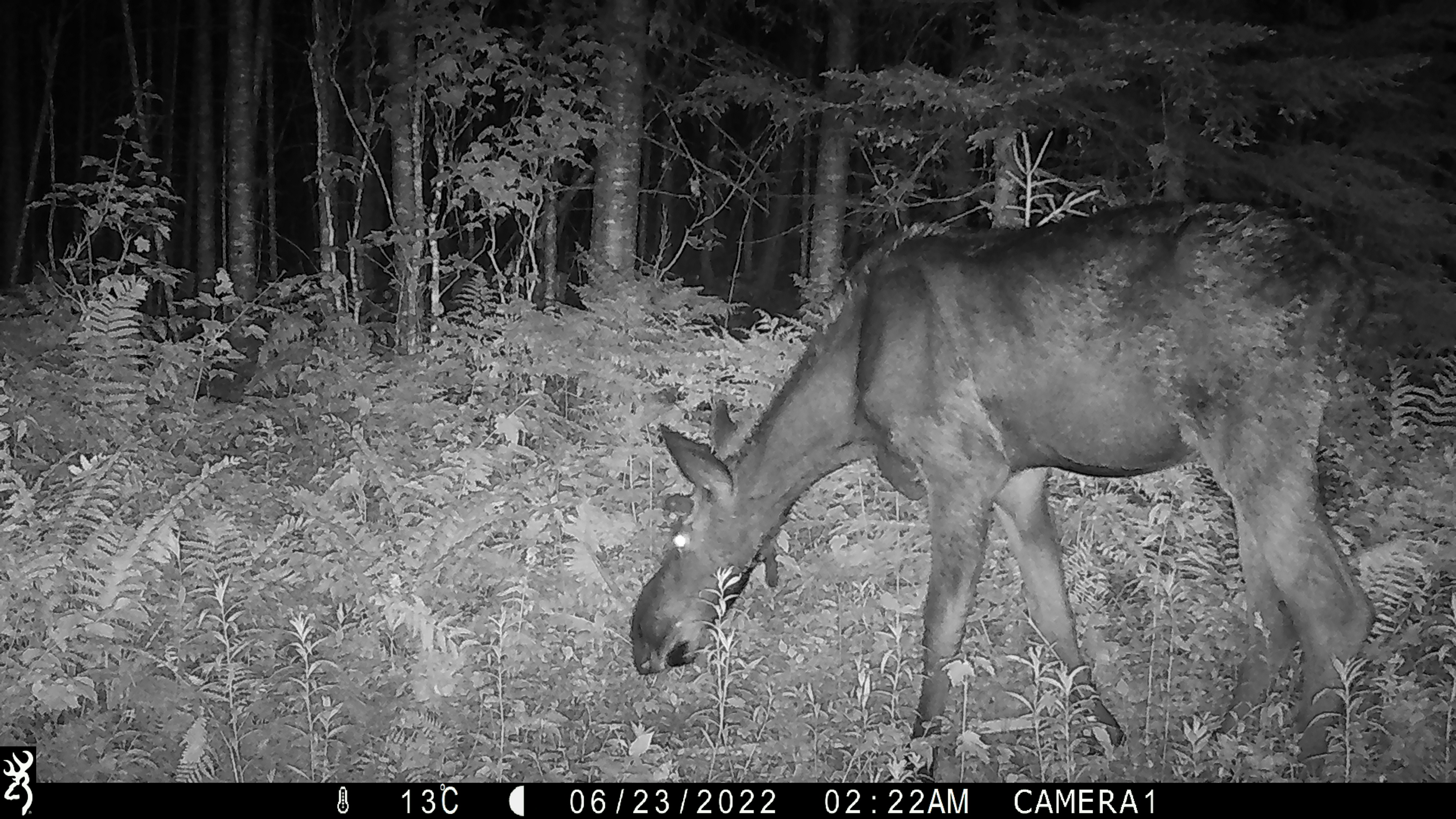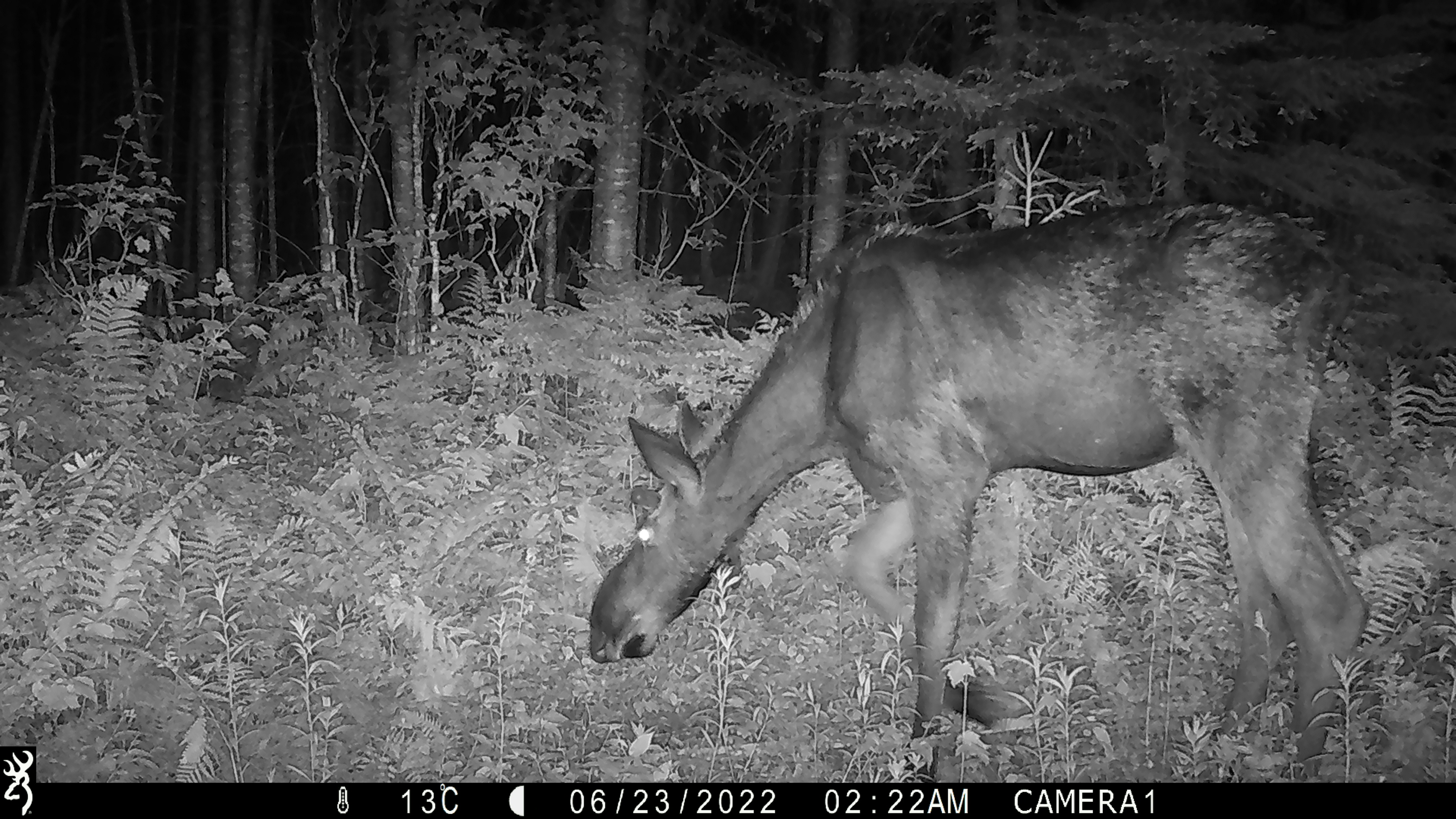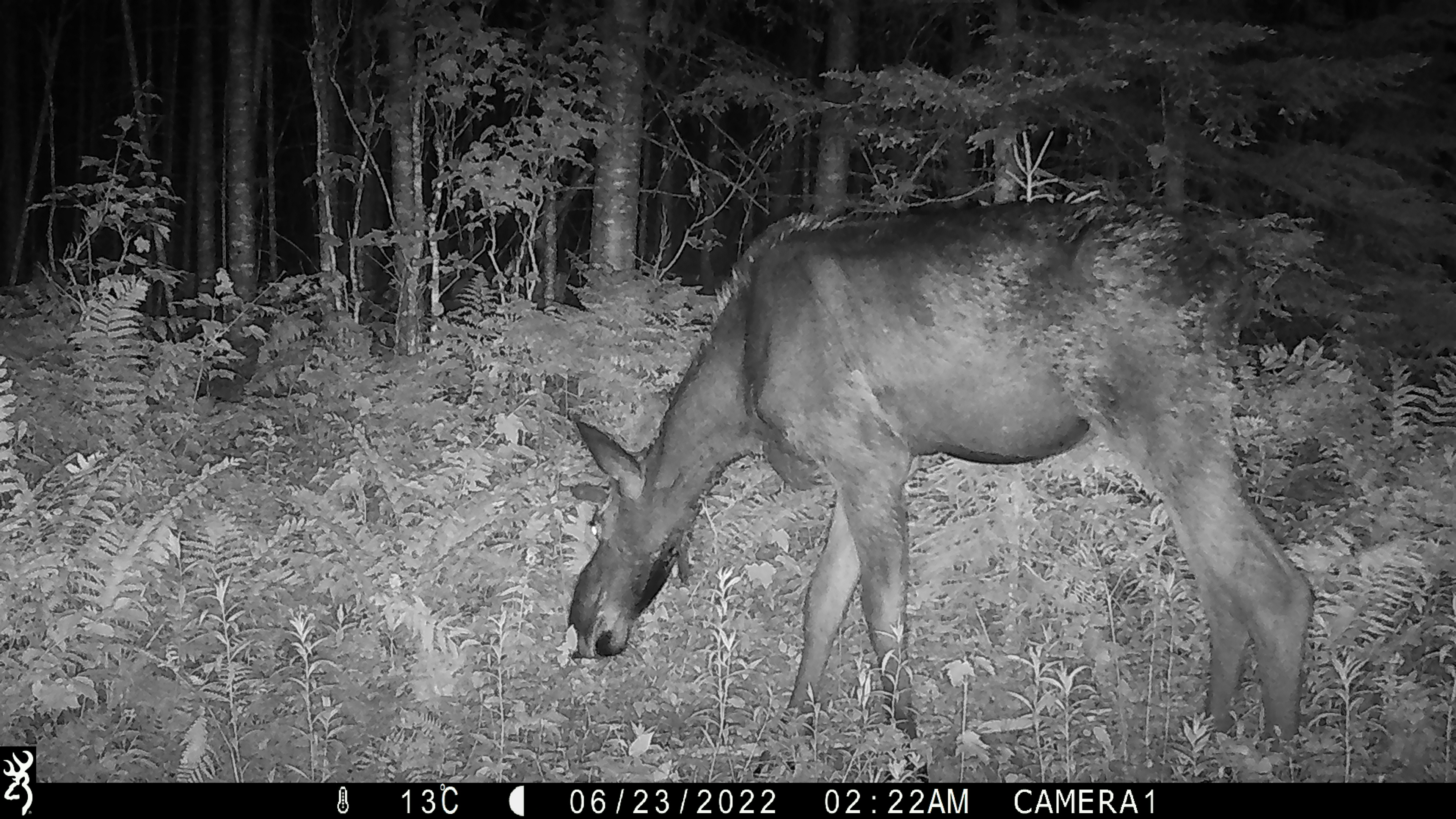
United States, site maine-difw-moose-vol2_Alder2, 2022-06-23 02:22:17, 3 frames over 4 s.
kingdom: Animalia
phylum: Chordata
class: Mammalia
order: Artiodactyla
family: Cervidae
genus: Alces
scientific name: Alces alces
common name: moose